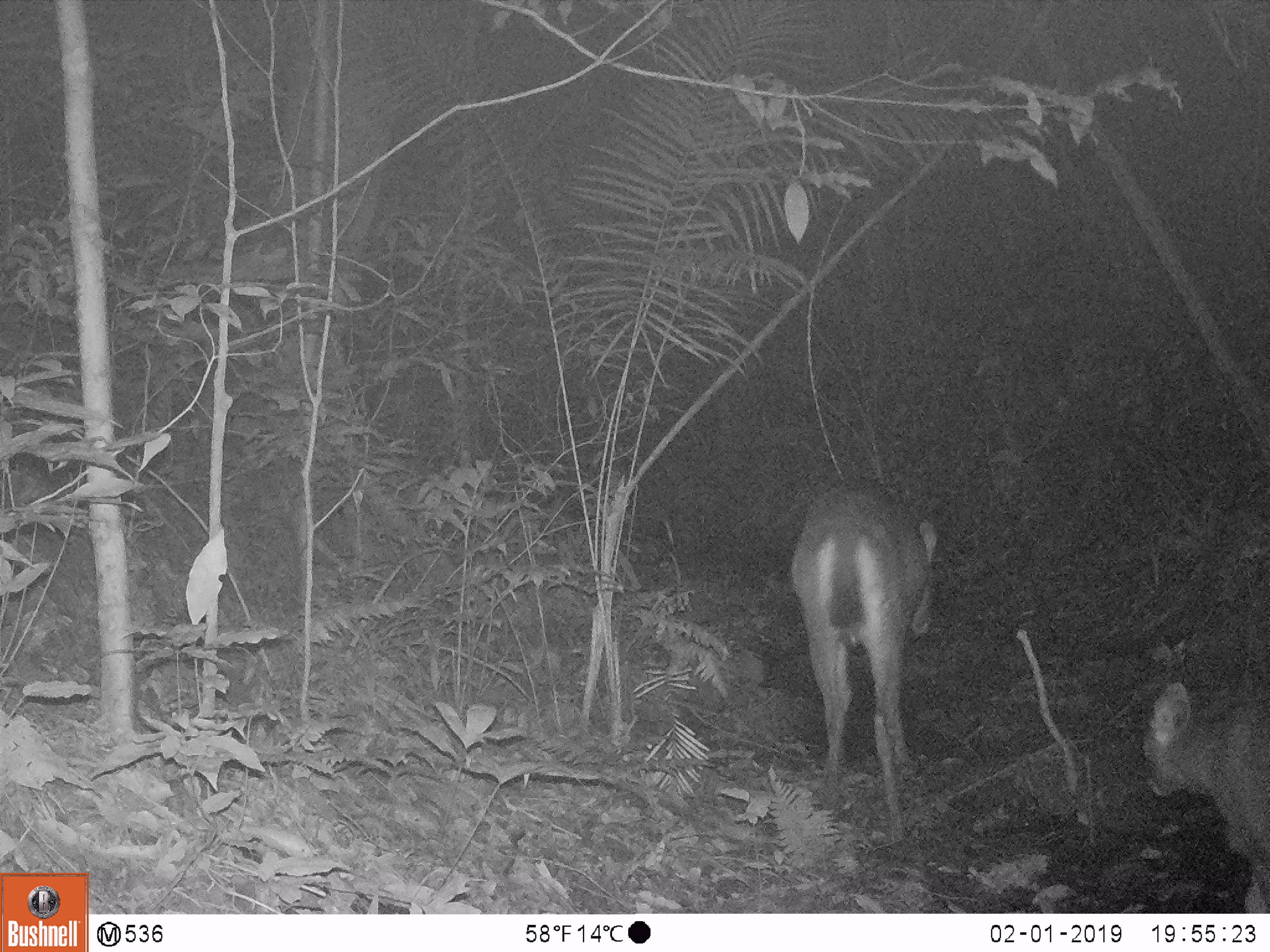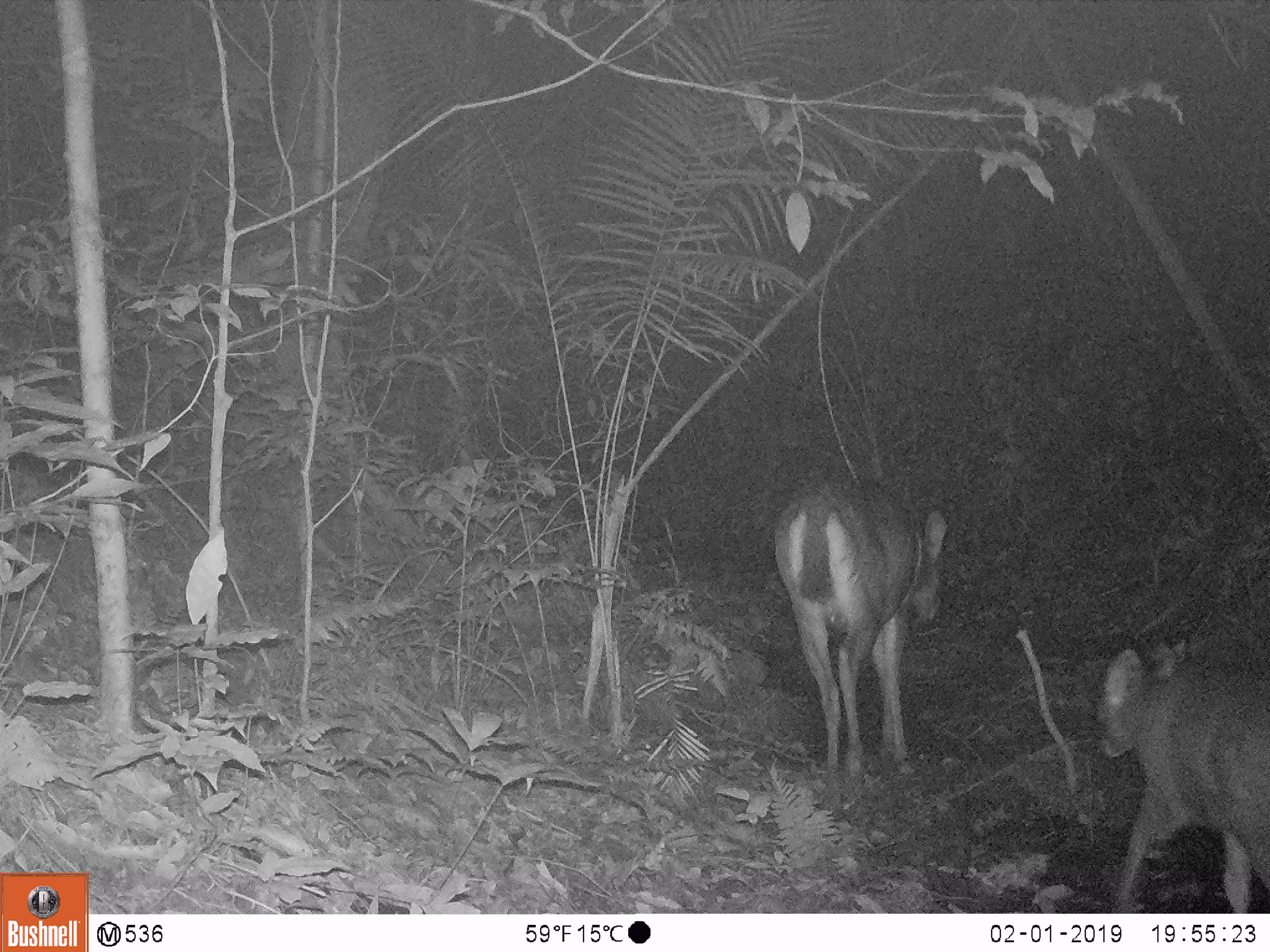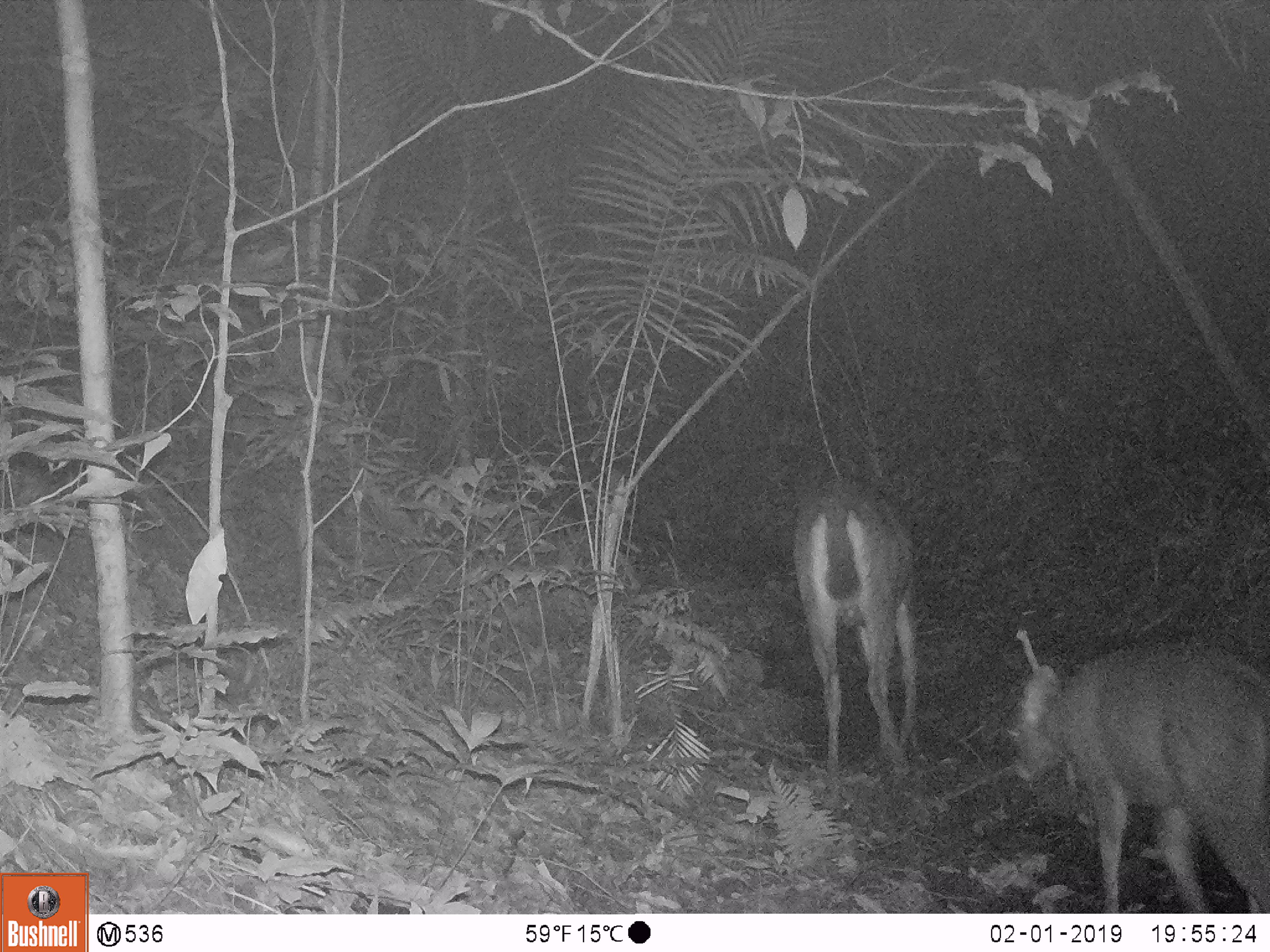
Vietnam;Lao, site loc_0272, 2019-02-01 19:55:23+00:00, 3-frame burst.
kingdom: Animalia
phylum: Chordata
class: Mammalia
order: Artiodactyla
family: Cervidae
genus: Rusa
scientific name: Rusa unicolor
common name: sambar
Sambar (Rusa unicolor). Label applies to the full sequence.